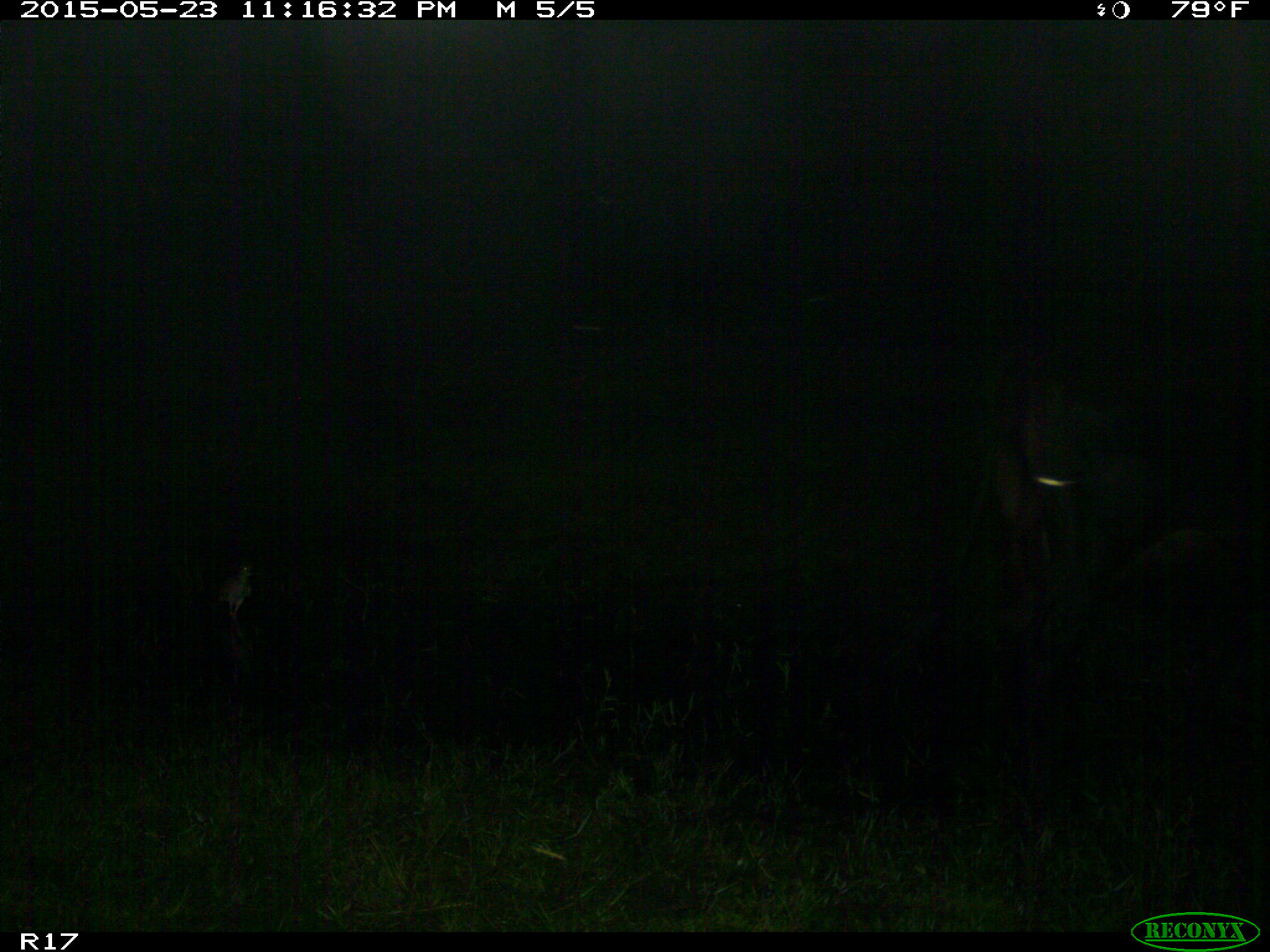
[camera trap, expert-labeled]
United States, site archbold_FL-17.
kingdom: Animalia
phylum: Chordata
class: Mammalia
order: Artiodactyla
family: Bovidae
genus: Bos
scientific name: Bos taurus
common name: domestic cow